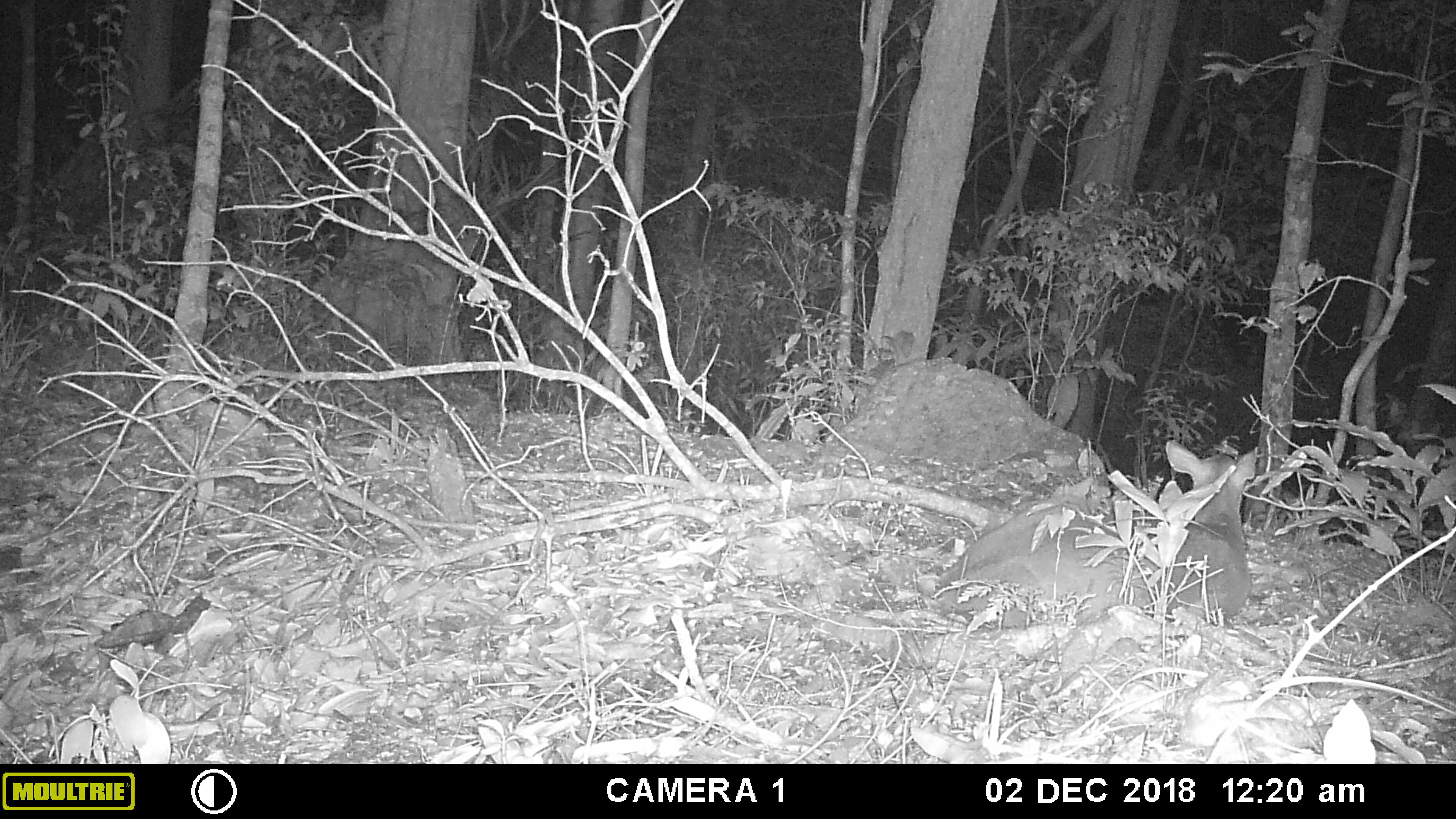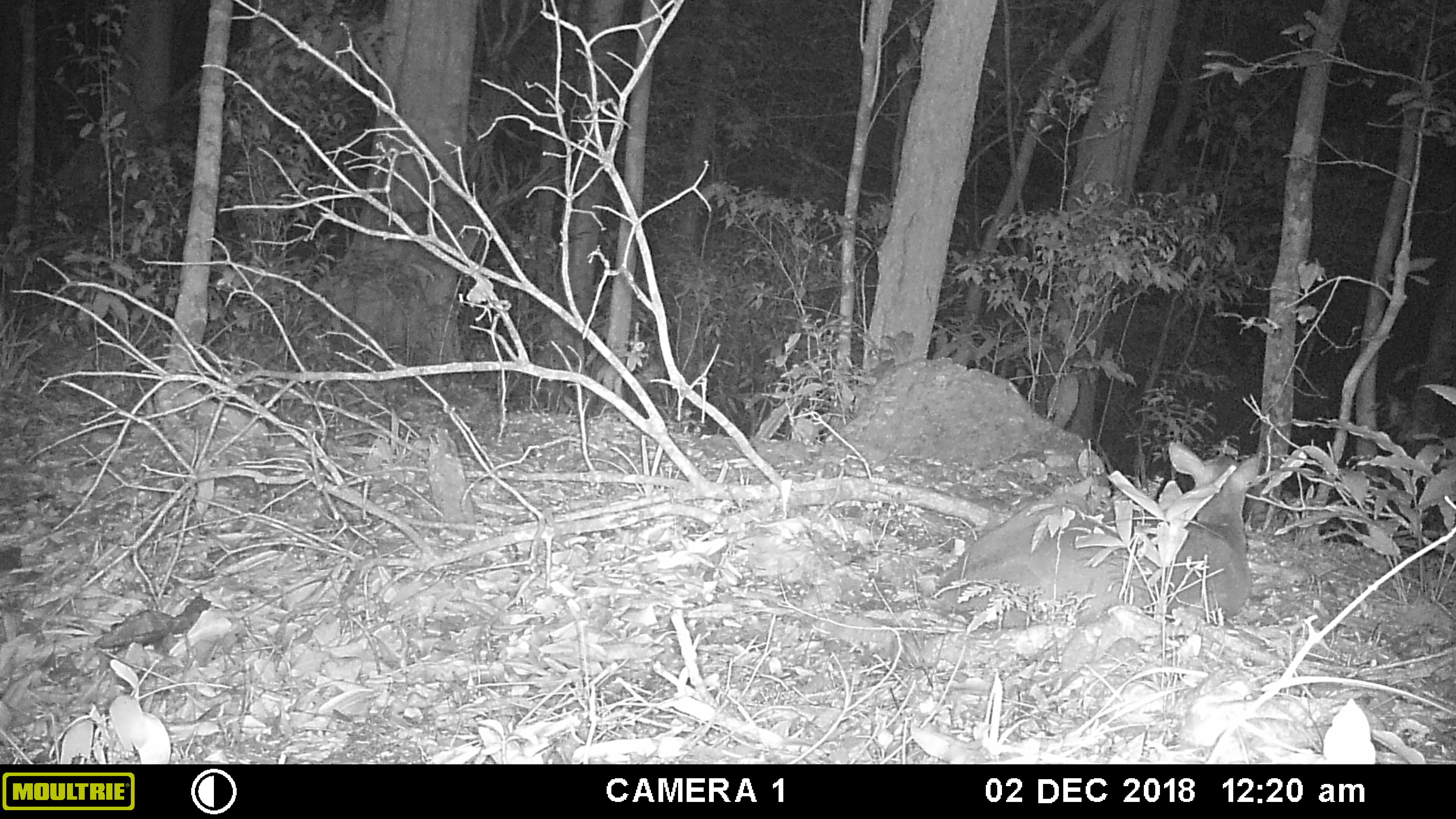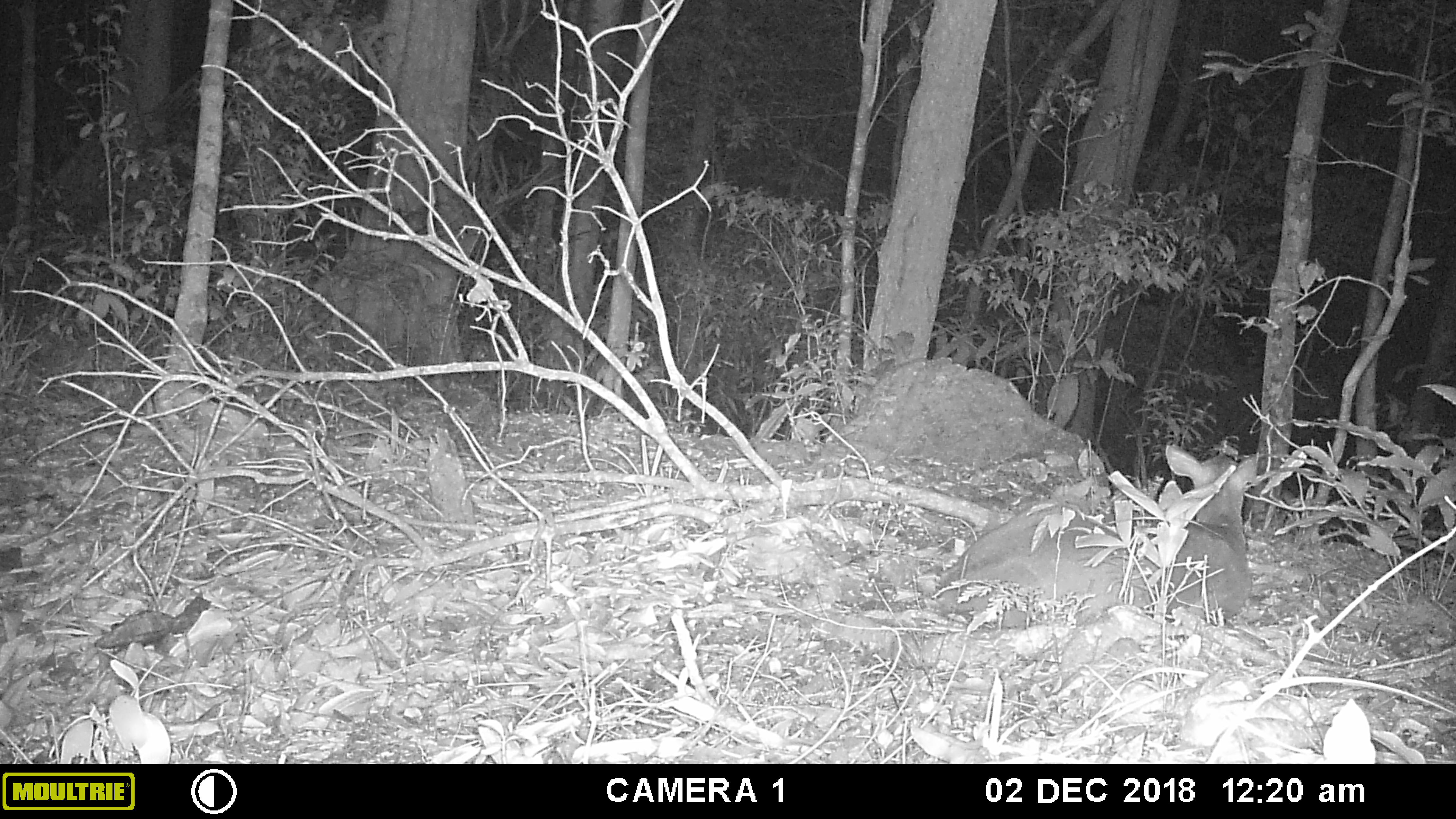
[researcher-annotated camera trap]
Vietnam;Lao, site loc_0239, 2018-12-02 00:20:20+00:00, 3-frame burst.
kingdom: Animalia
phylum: Chordata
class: Mammalia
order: Artiodactyla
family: Cervidae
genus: Muntiacus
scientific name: Muntiacus vuquangensis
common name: large-antlered muntjac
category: large antlered muntjac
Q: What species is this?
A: Large antlered muntjac (large-antlered muntjac) (Muntiacus vuquangensis).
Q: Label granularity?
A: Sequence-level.